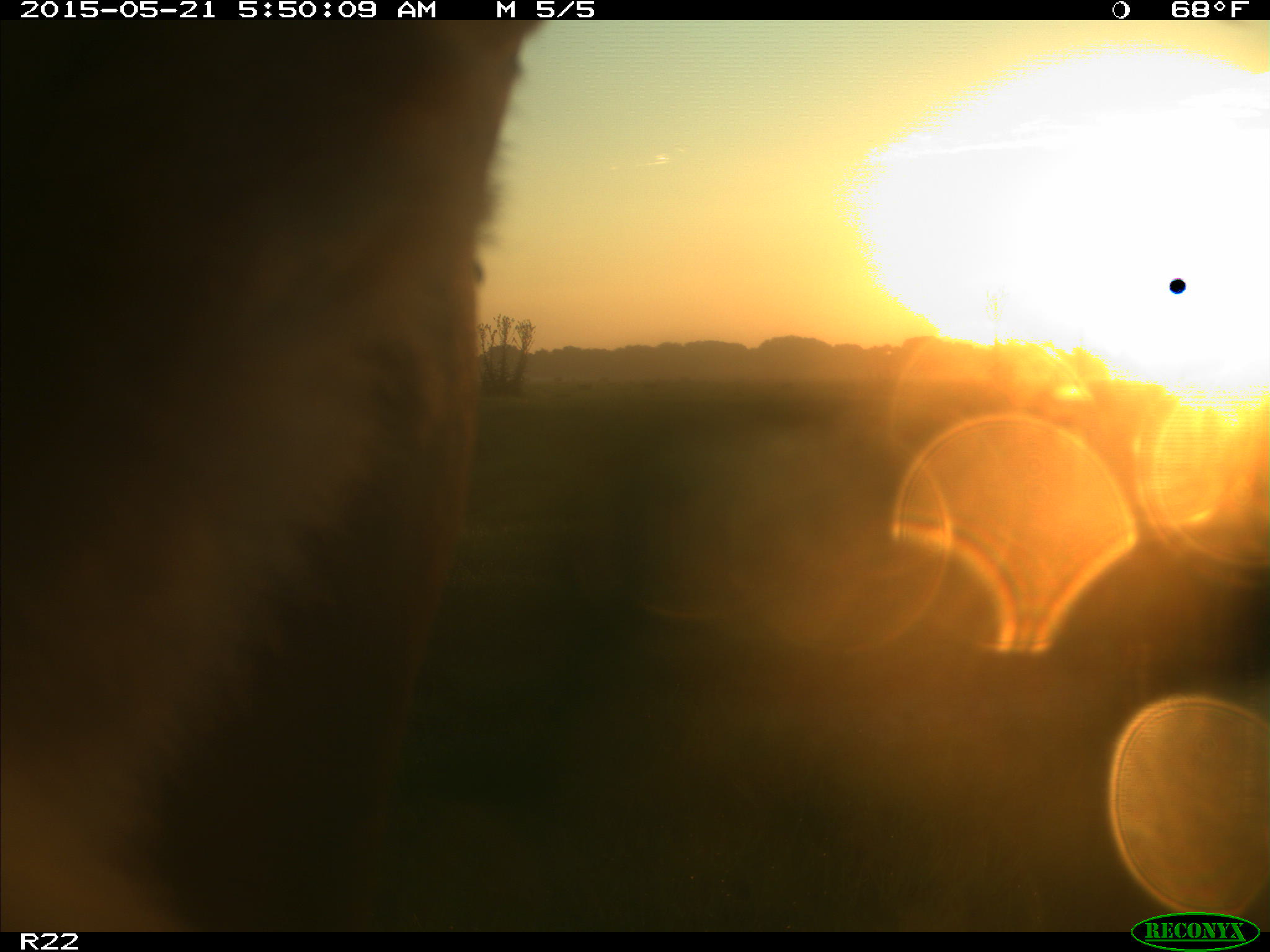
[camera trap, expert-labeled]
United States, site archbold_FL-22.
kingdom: Animalia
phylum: Chordata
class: Mammalia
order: Artiodactyla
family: Bovidae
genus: Bos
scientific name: Bos taurus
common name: domestic cow